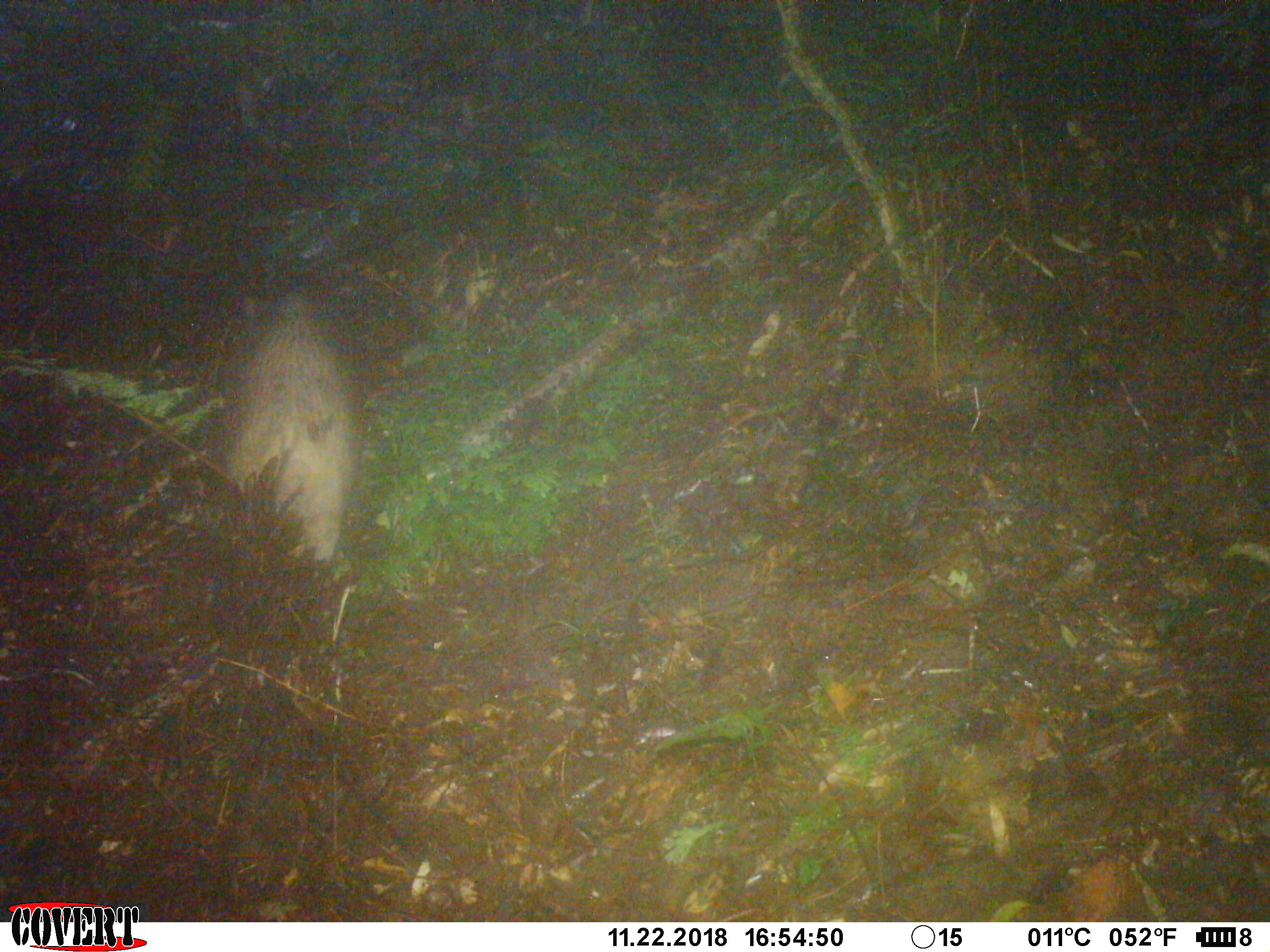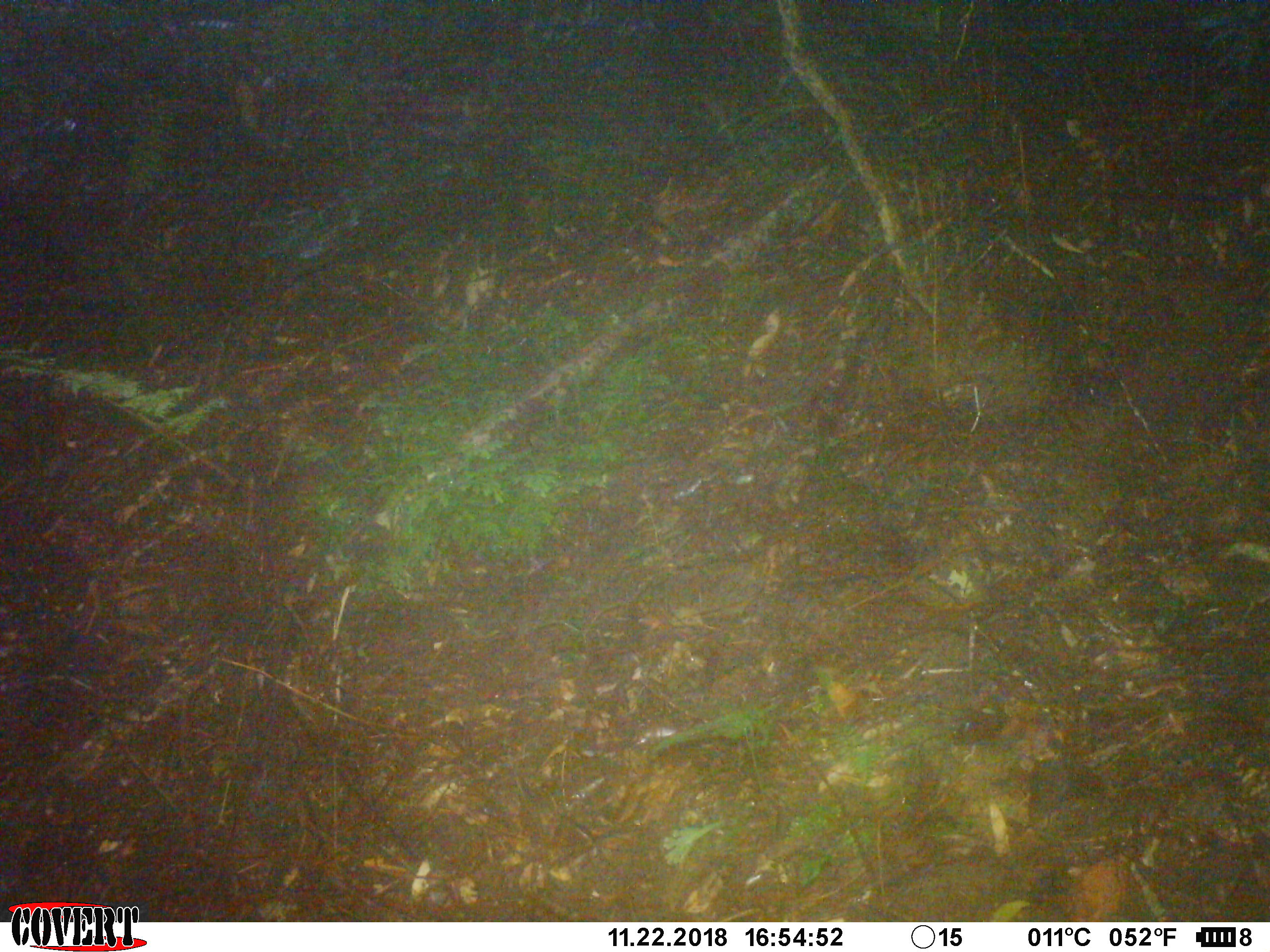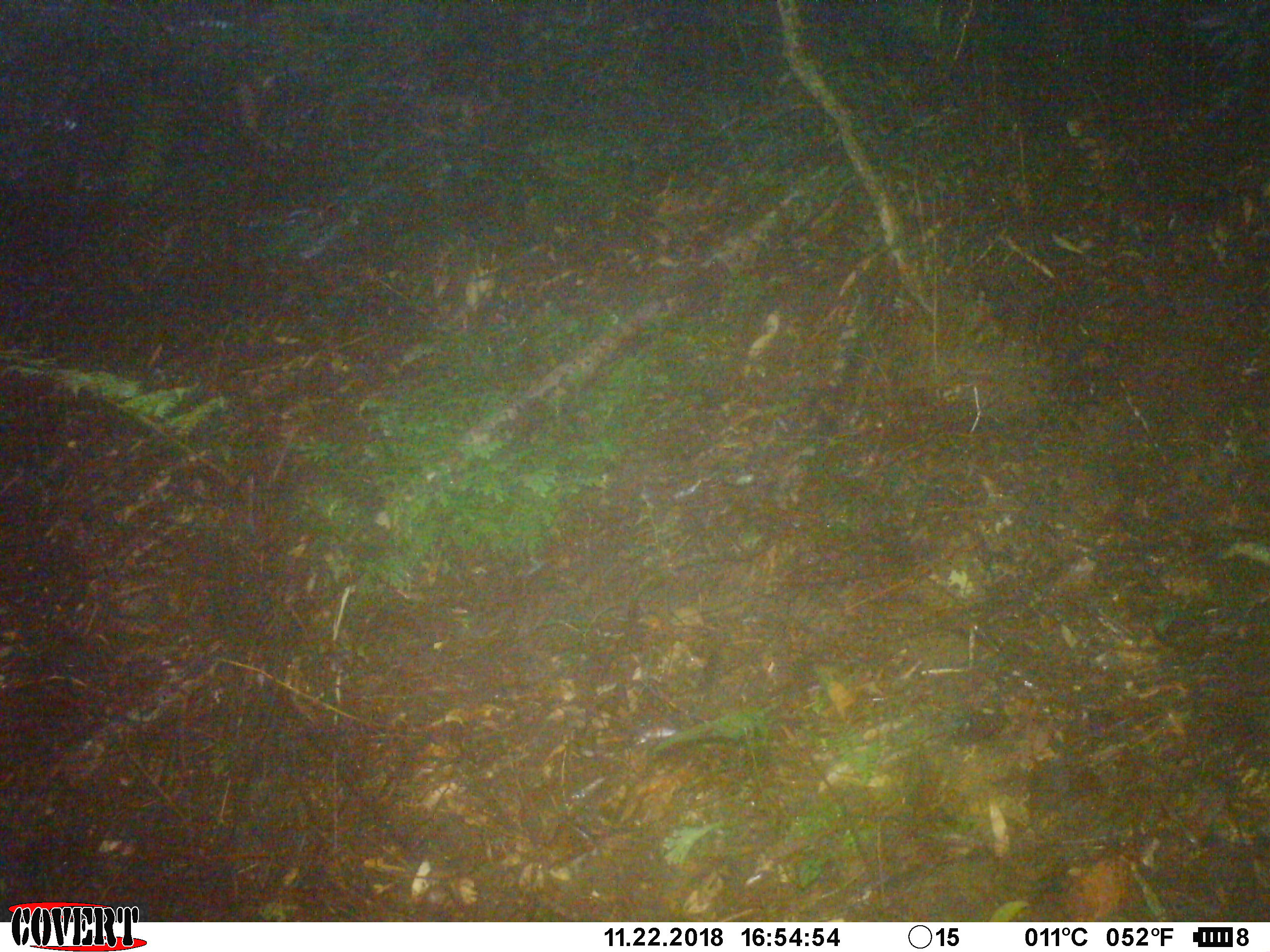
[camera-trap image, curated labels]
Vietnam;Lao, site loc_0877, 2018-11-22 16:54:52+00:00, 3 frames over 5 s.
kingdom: Animalia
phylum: Chordata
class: Mammalia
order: Artiodactyla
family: Suidae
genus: Sus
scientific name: Sus scrofa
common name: eurasian wild pig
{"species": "eurasian wild pig (Sus scrofa)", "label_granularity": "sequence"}